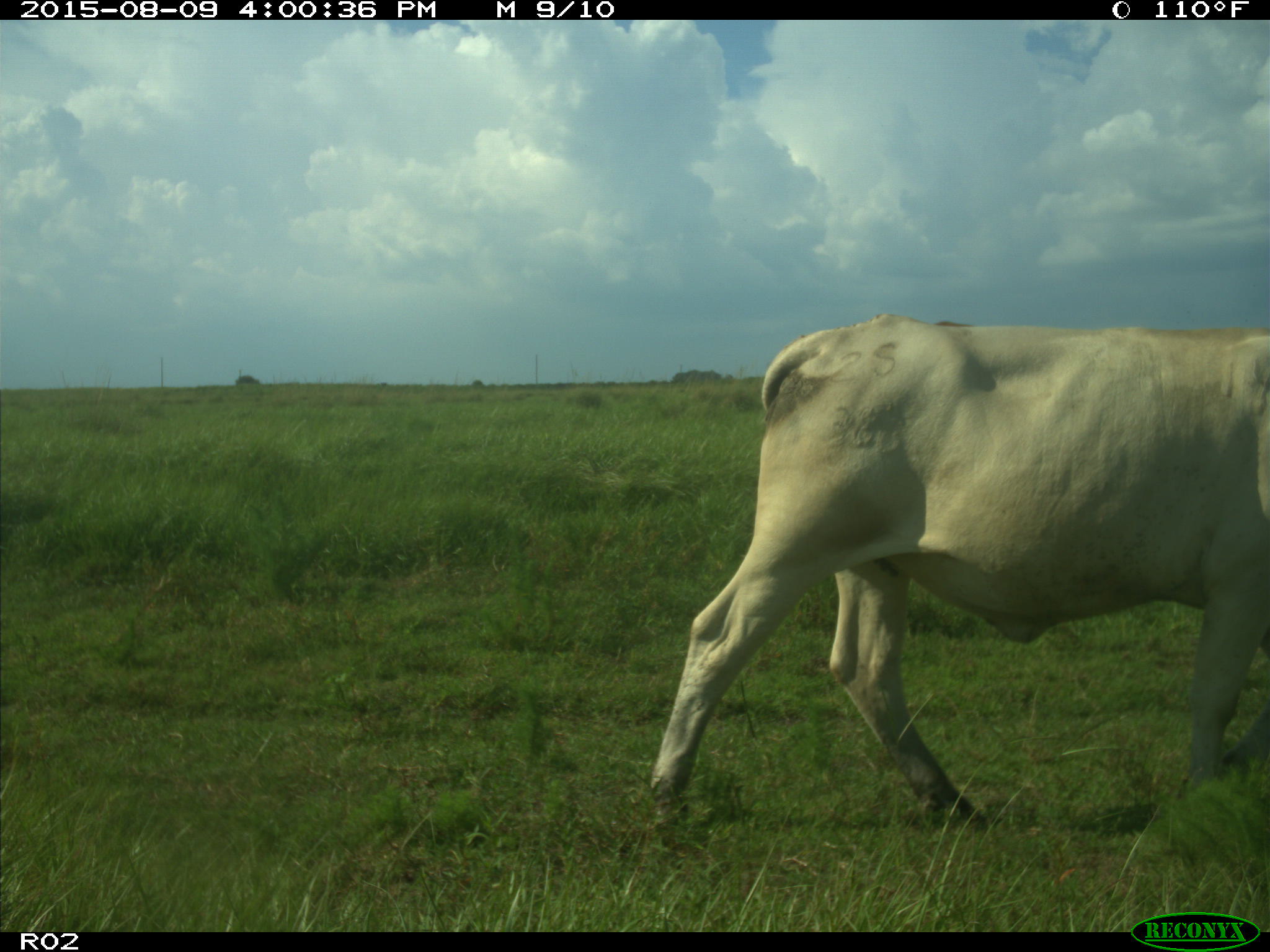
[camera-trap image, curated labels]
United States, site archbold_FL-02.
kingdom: Animalia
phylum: Chordata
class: Mammalia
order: Artiodactyla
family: Bovidae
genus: Bos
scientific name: Bos taurus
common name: domestic cow